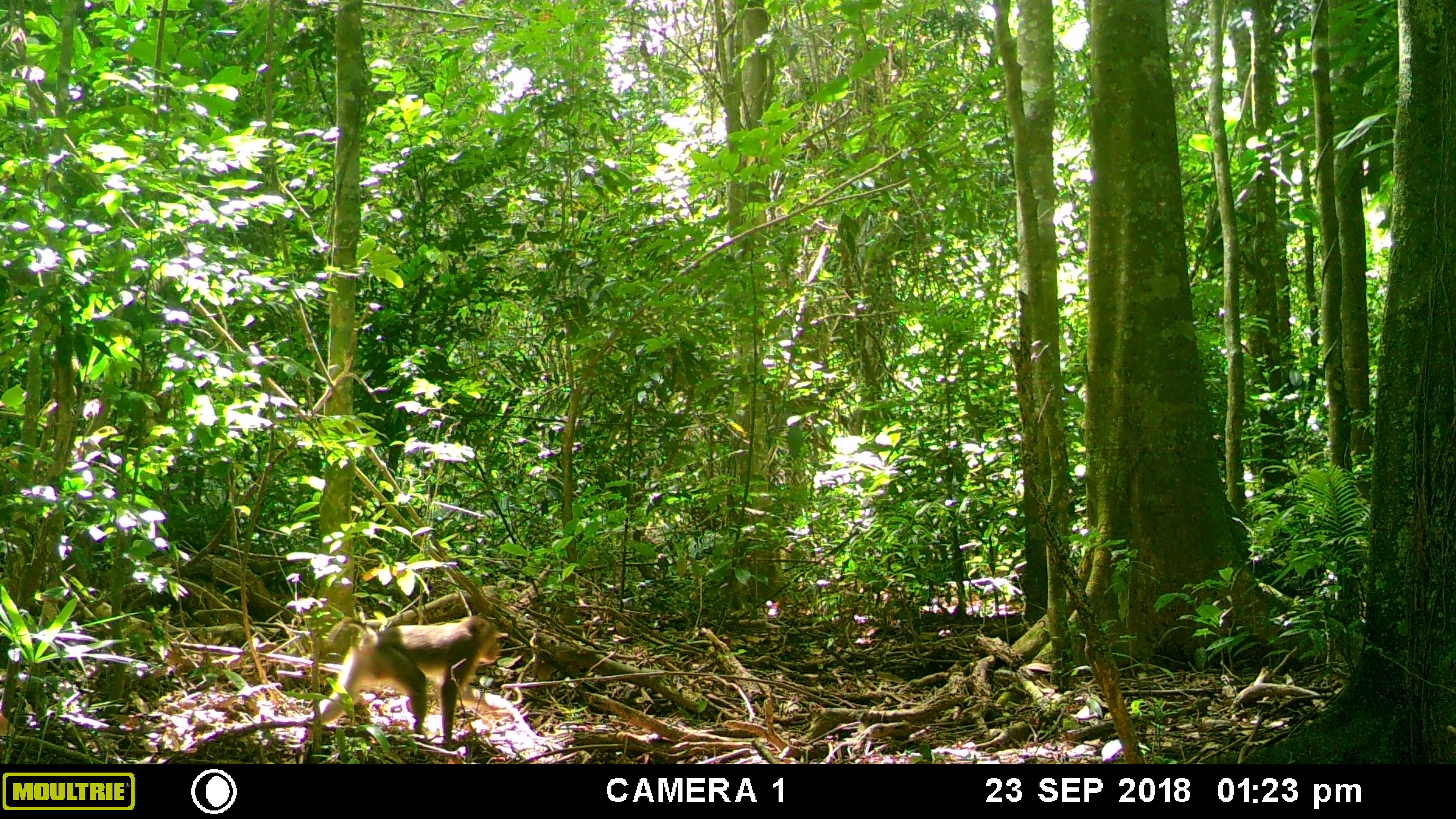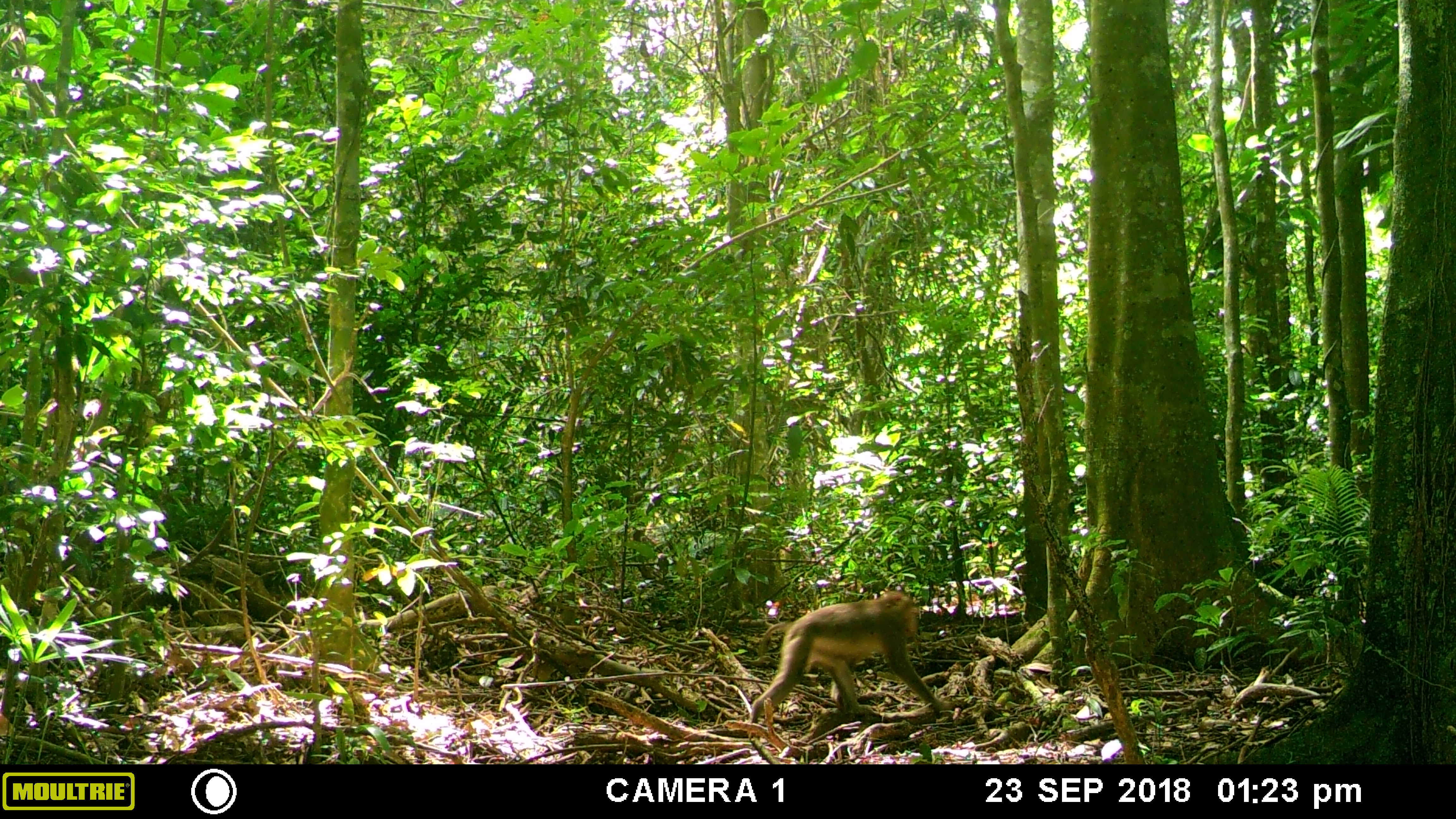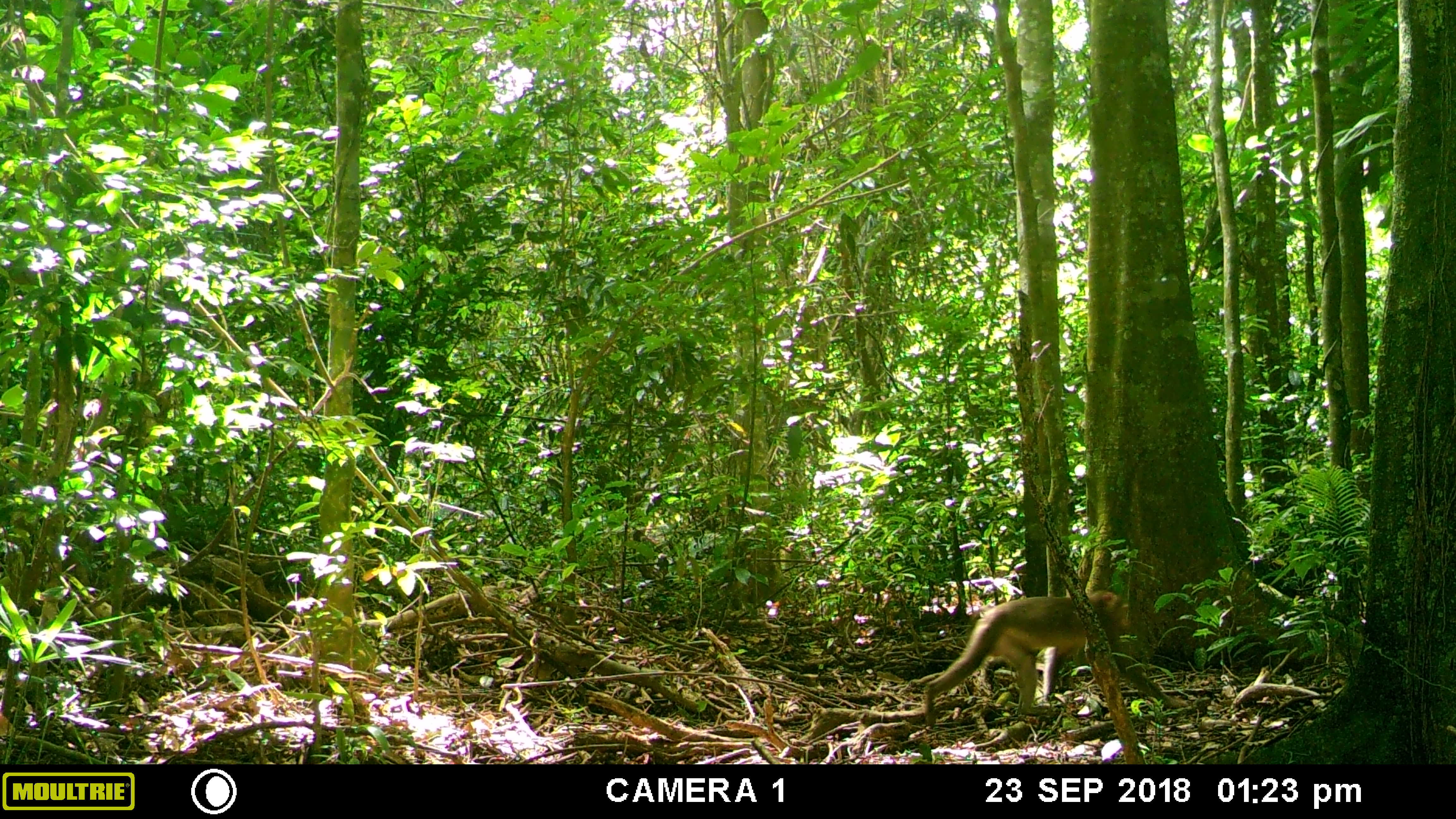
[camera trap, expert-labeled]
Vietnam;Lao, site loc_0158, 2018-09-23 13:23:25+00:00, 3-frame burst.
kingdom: Animalia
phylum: Chordata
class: Mammalia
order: Primates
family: Cercopithecidae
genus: Macaca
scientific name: Macaca nemestrina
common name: pig-tailed macaque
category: pig tailed macaque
Pig tailed macaque (pig-tailed macaque) (Macaca nemestrina). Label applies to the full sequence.